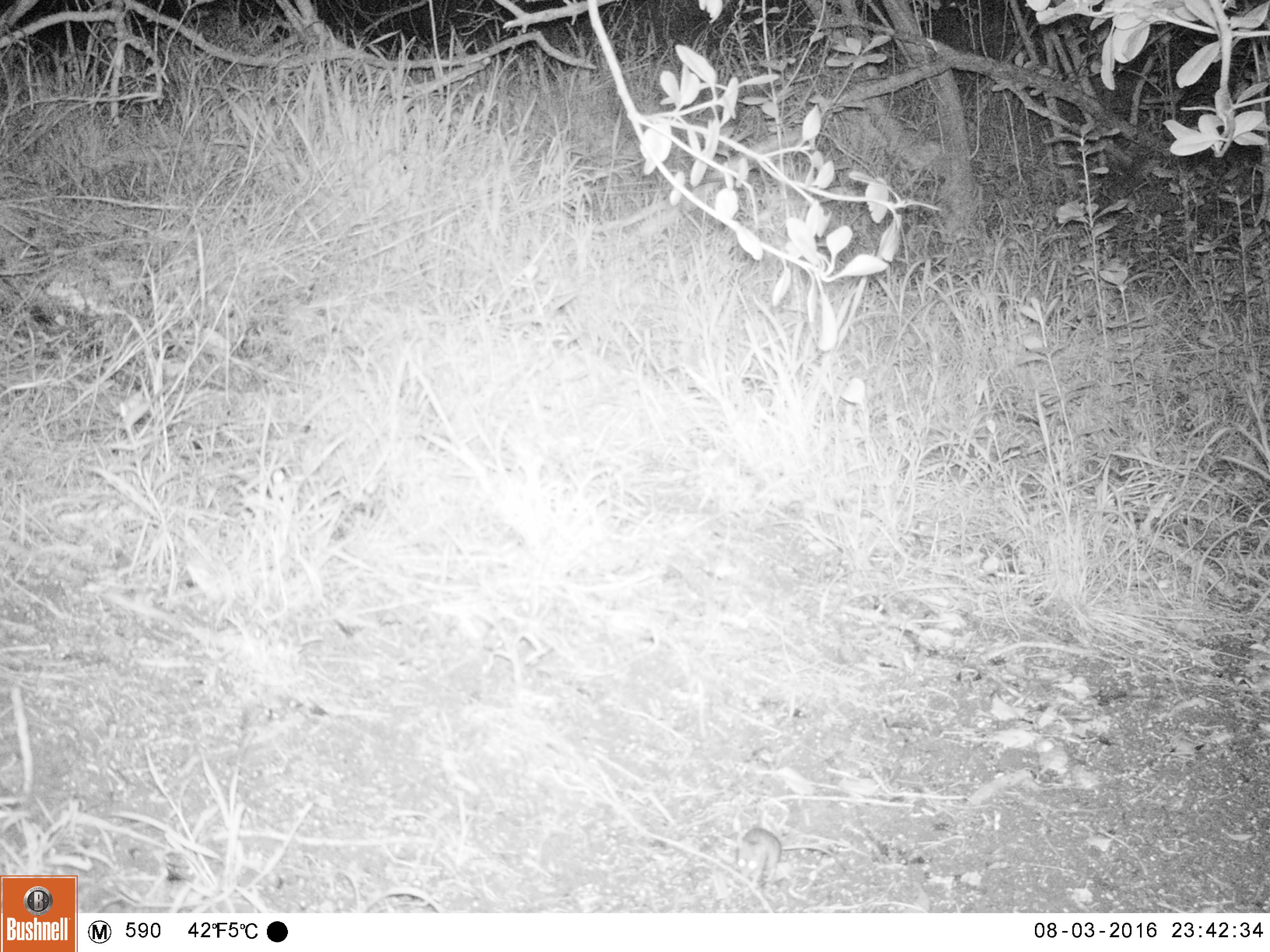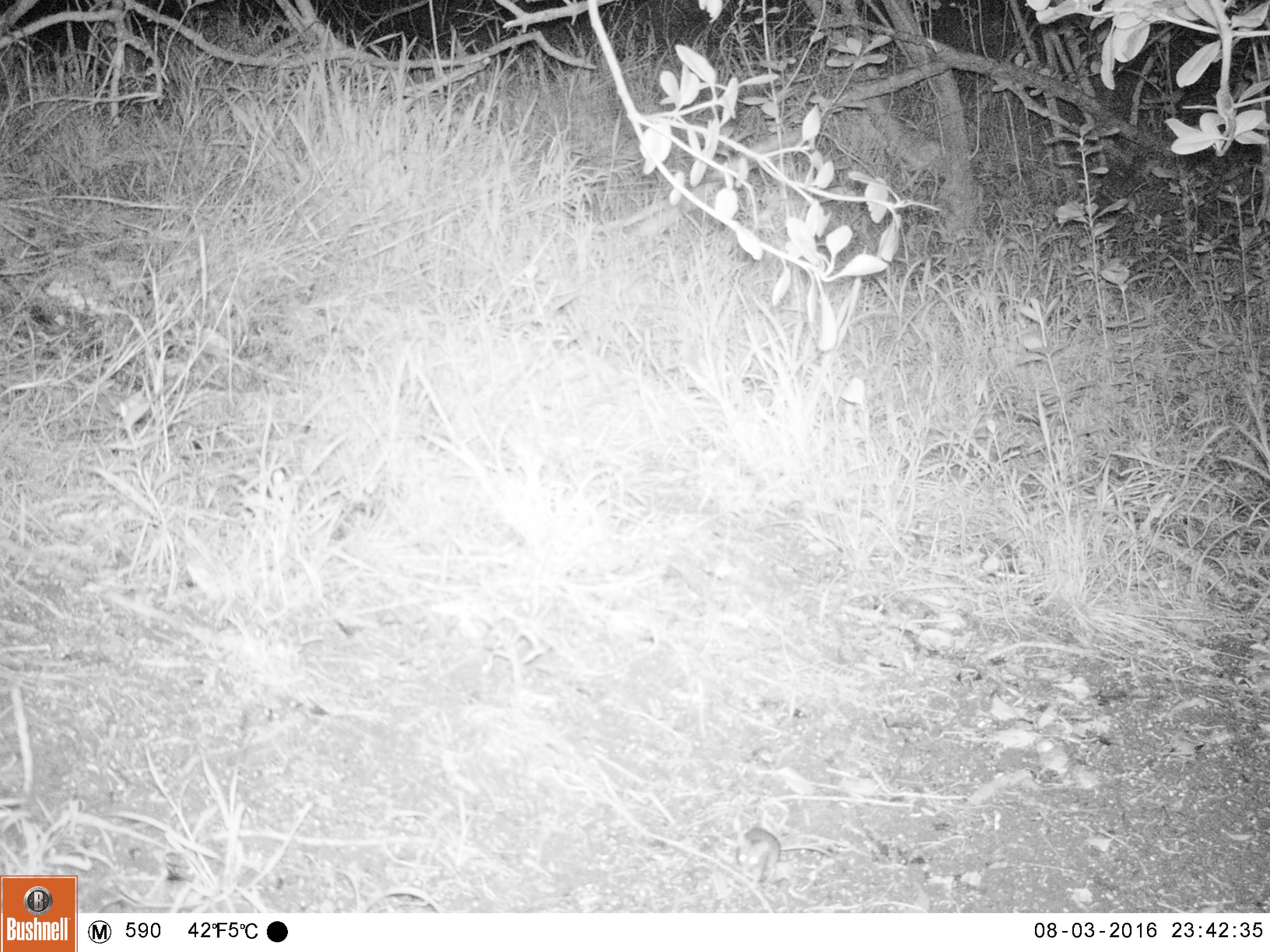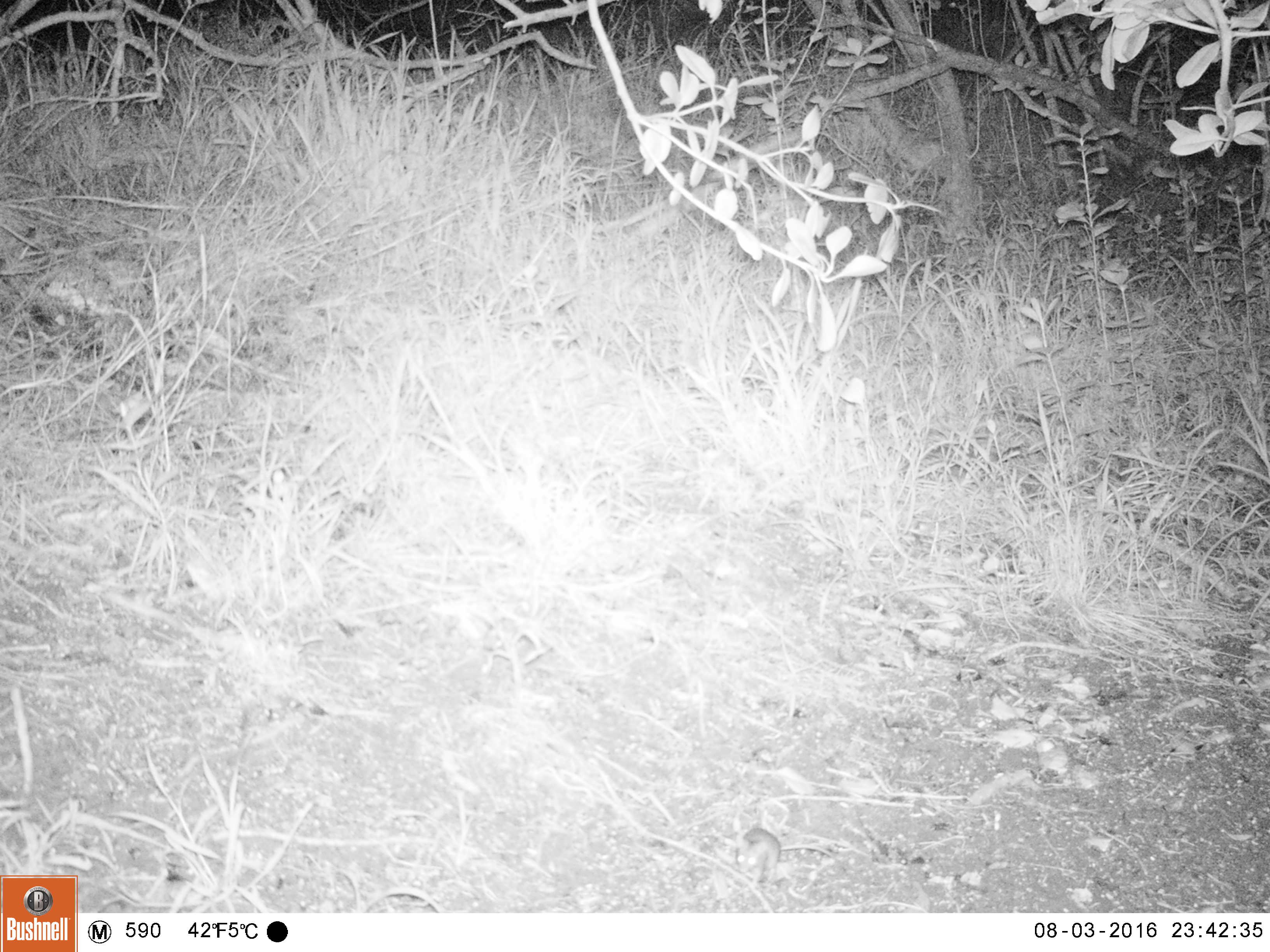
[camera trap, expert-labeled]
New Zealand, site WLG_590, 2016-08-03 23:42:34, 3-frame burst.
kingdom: Animalia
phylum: Chordata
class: Mammalia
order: Rodentia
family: Muridae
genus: Mus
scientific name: Mus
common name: mouse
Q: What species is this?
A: Mouse (Mus).